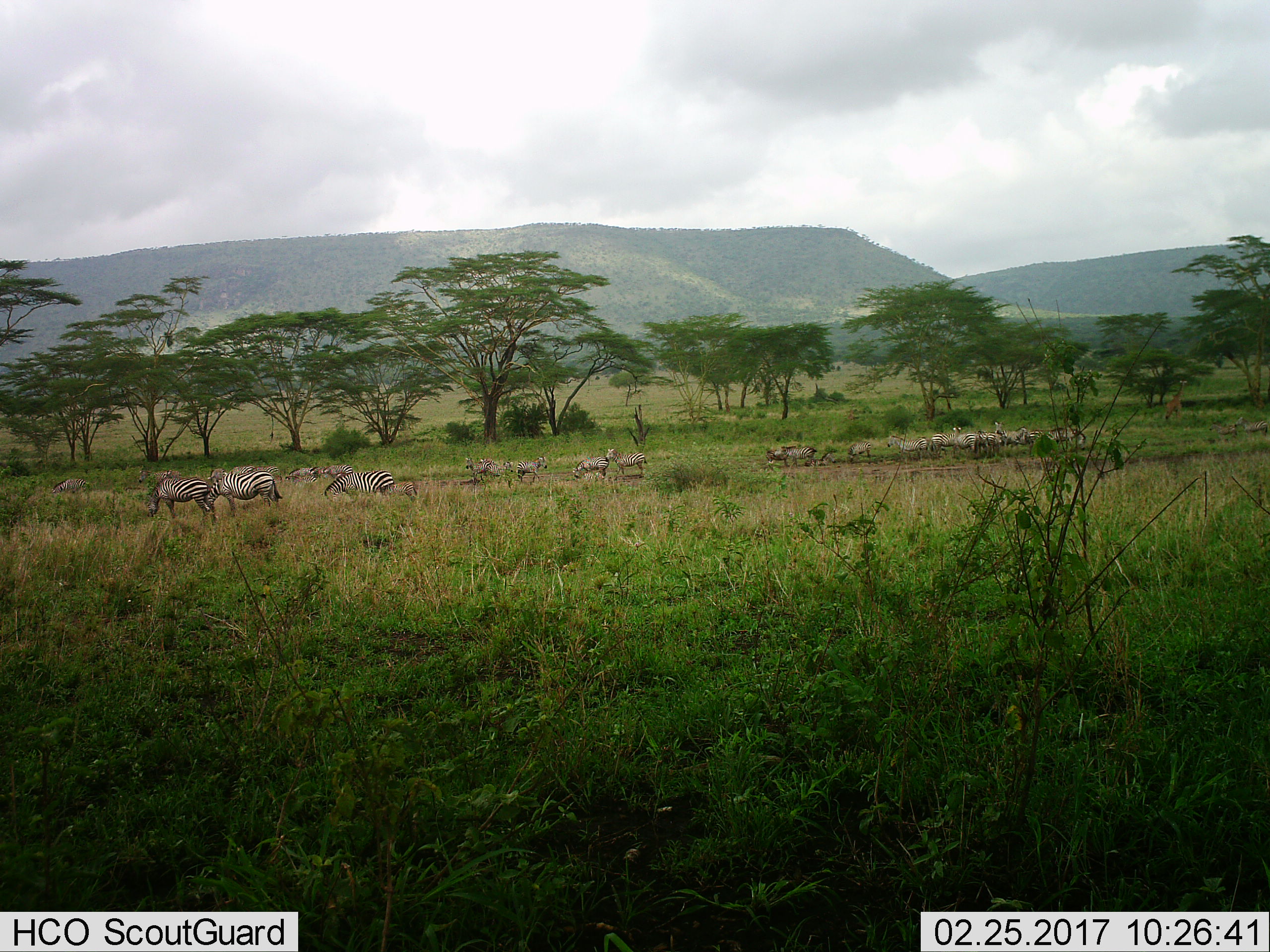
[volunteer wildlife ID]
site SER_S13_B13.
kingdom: Animalia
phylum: Chordata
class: Mammalia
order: Perissodactyla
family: Equidae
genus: Equus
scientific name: Equus quagga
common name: plains zebra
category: zebraplains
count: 11-50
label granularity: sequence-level